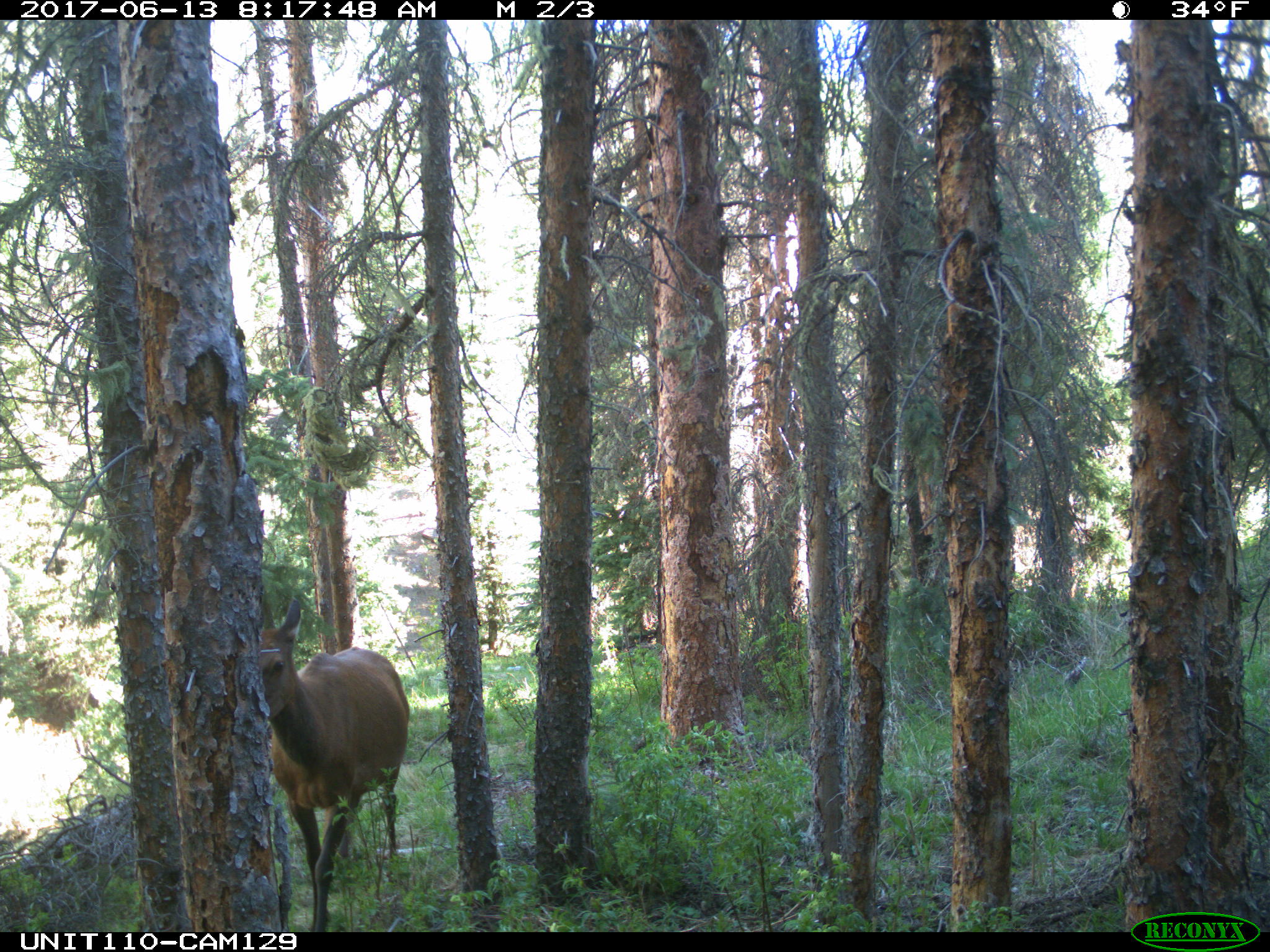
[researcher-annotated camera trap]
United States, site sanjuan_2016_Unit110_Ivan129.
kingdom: Animalia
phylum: Chordata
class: Mammalia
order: Artiodactyla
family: Cervidae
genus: Cervus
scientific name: Cervus elaphus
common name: red deer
Cervus elaphus (red deer).